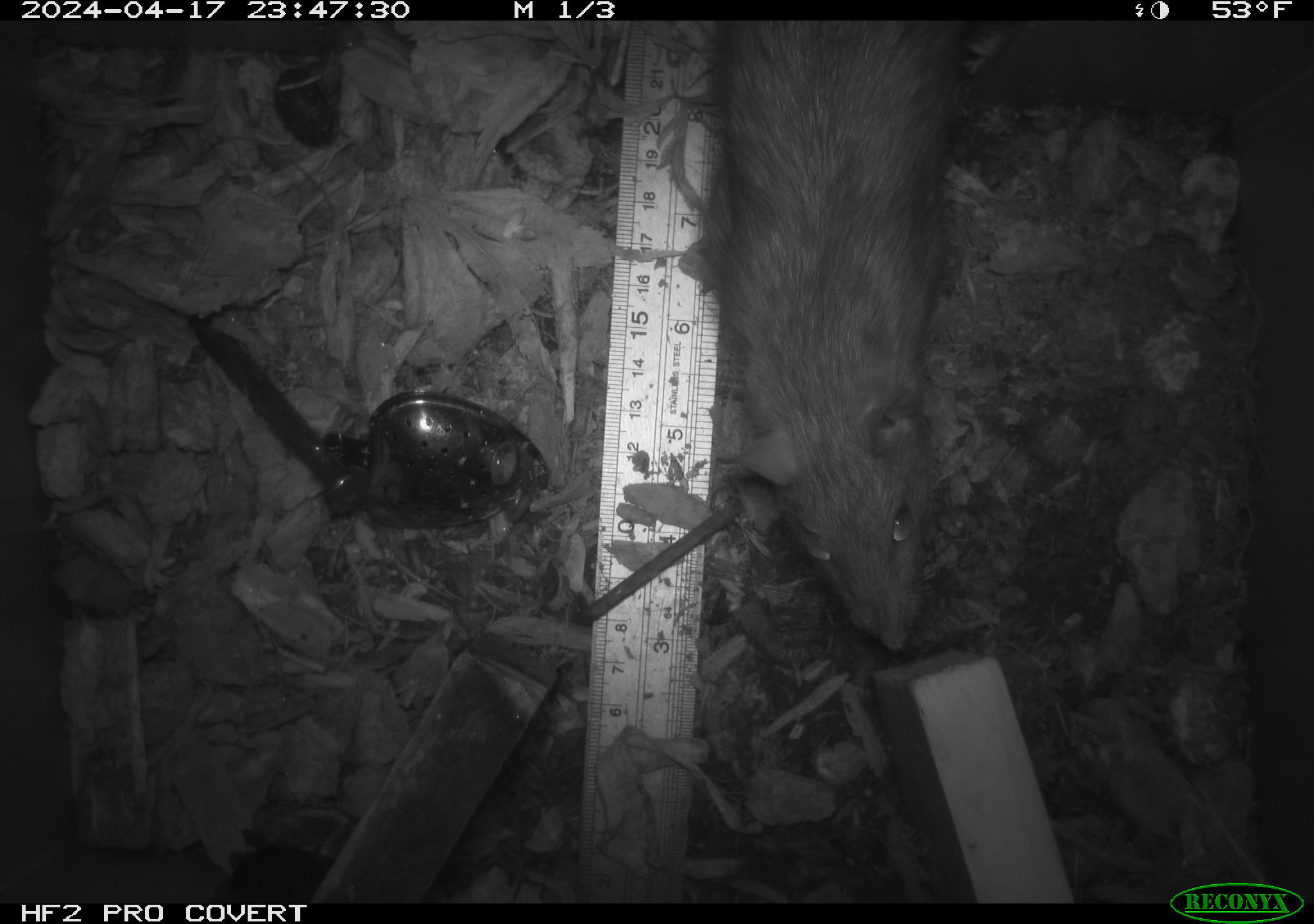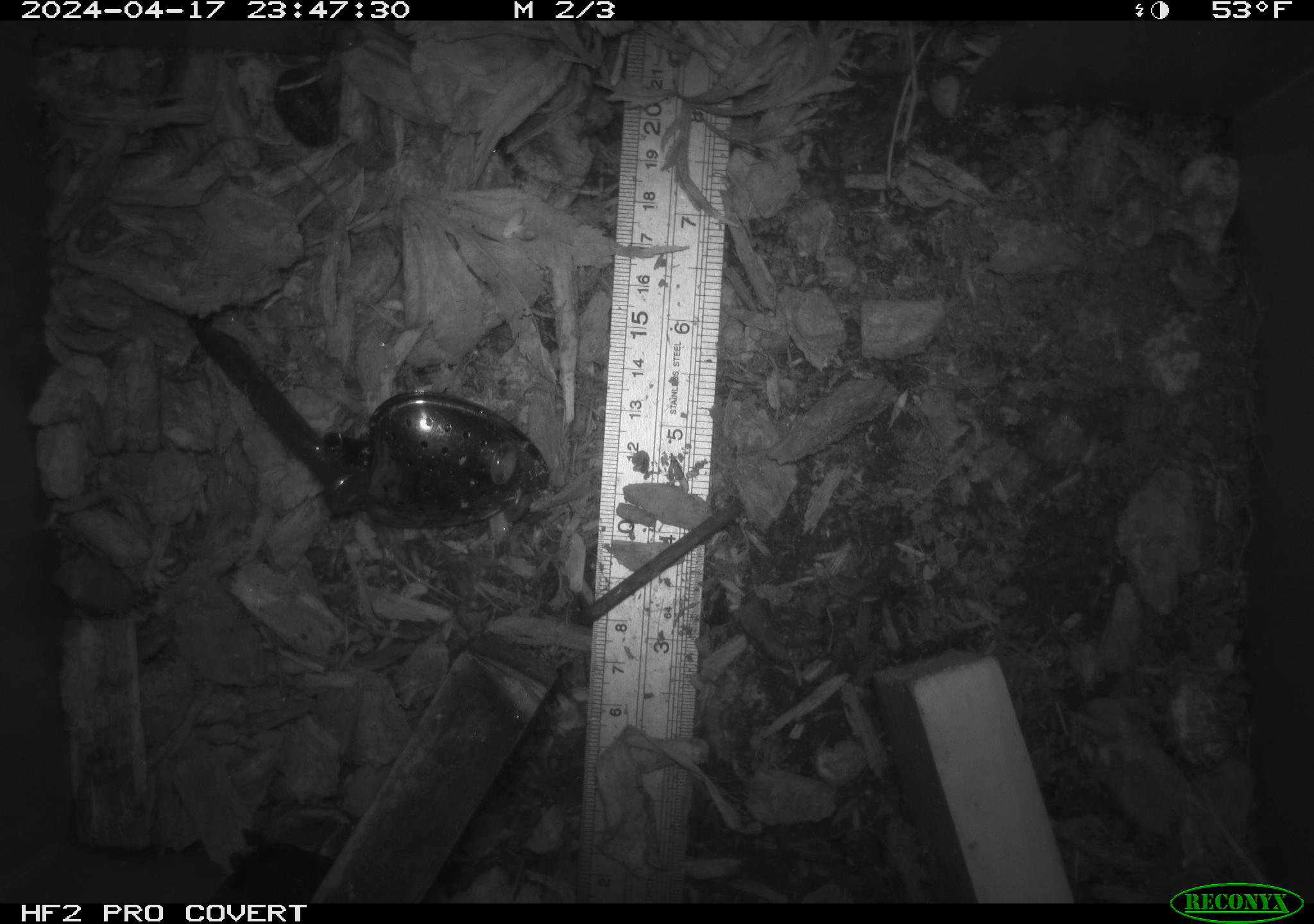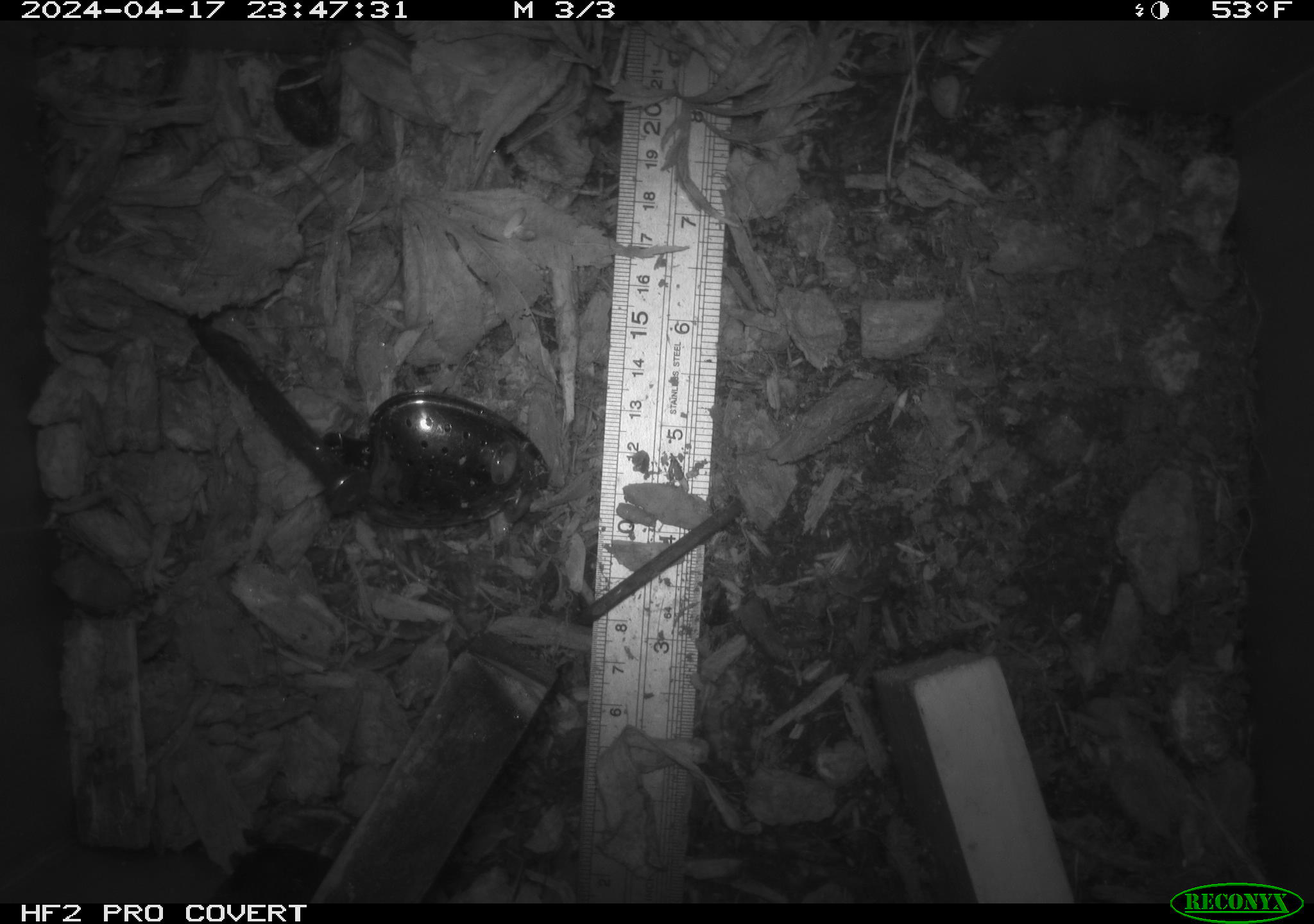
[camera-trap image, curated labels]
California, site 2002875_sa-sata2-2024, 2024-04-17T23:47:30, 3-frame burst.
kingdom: Animalia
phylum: Chordata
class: Mammalia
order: Rodentia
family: Muridae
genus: Rattus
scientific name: Rattus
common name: rat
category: rattus species